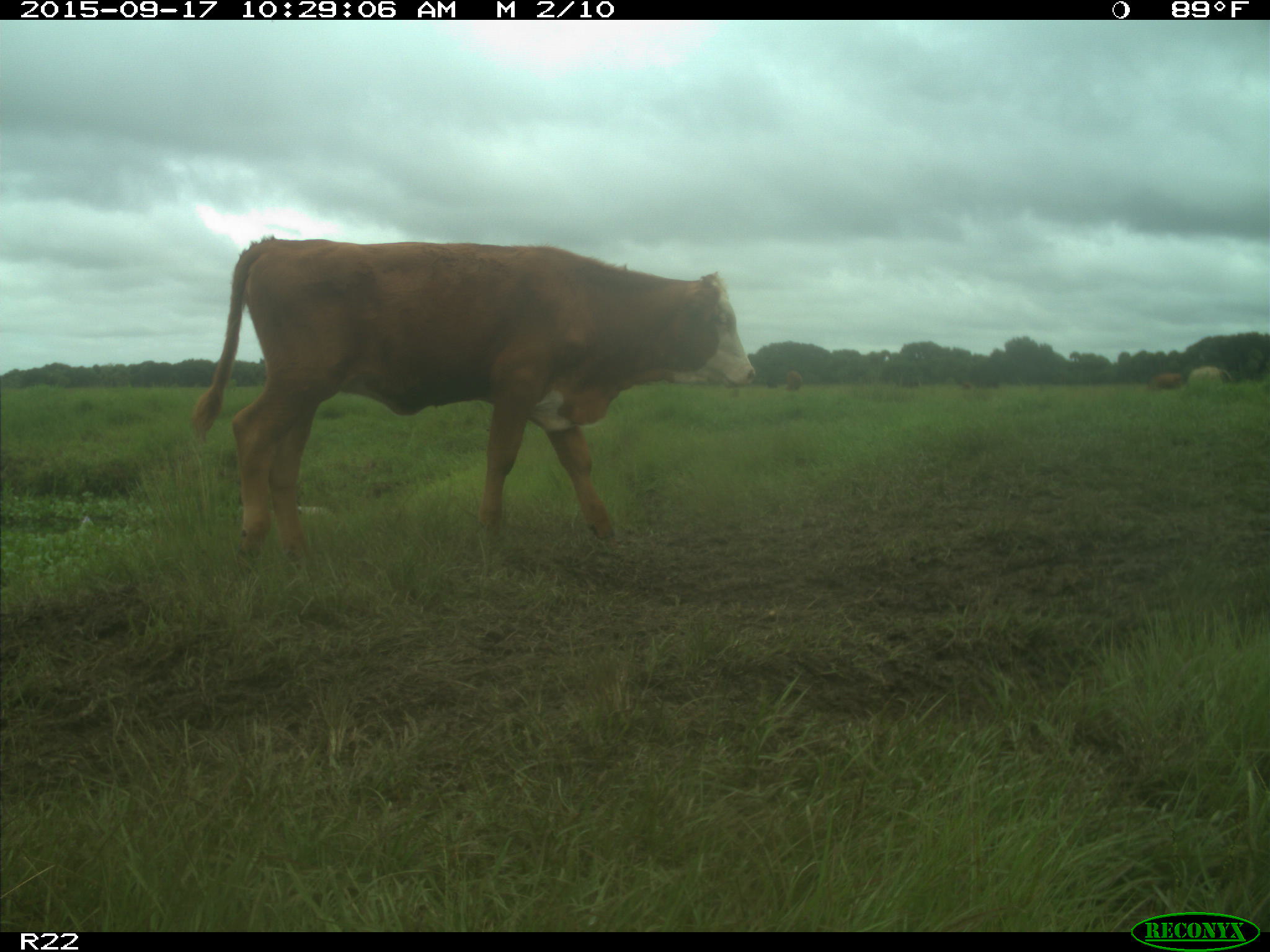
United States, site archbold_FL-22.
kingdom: Animalia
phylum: Chordata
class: Mammalia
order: Artiodactyla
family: Bovidae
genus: Bos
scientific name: Bos taurus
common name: domestic cow